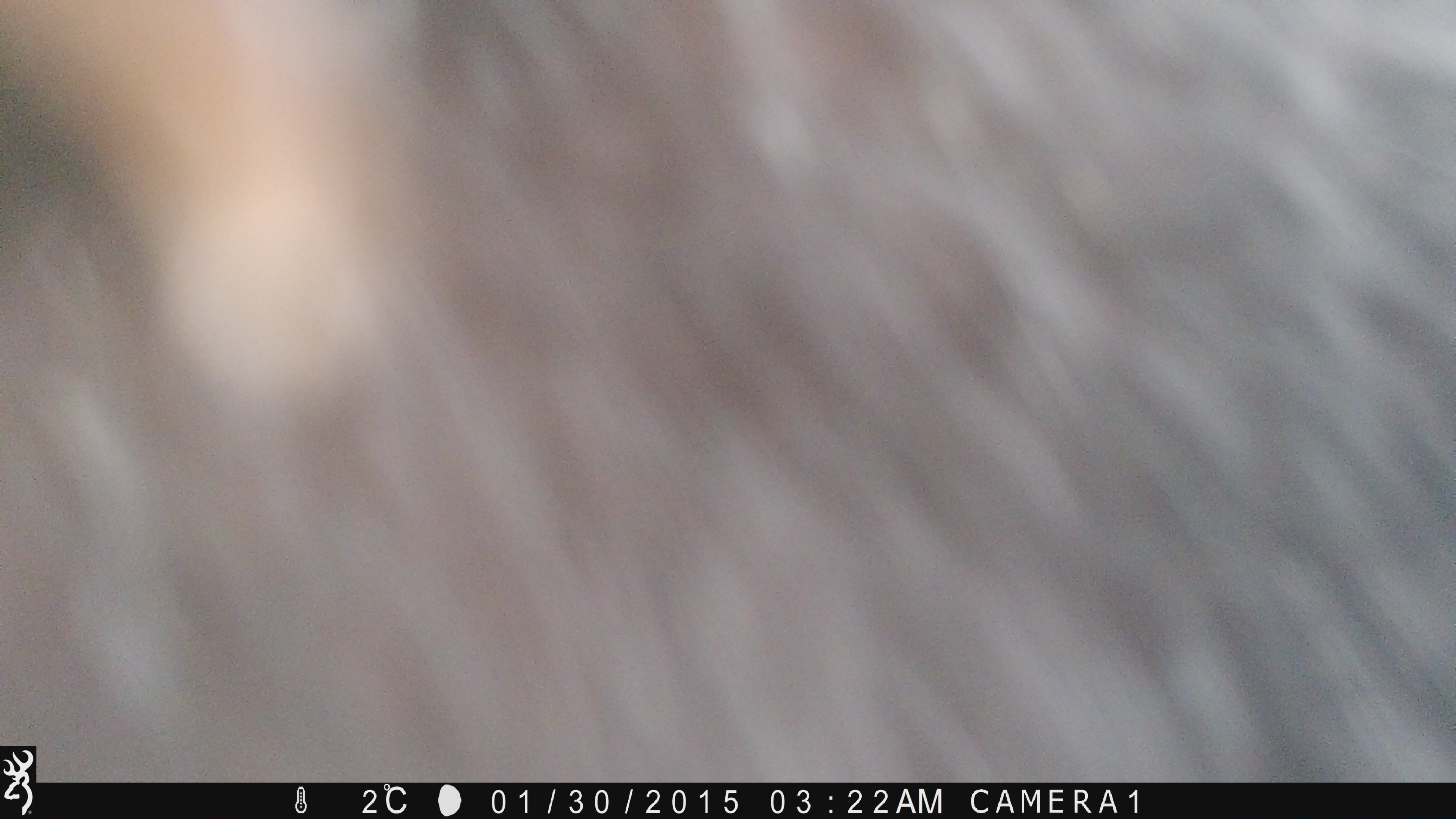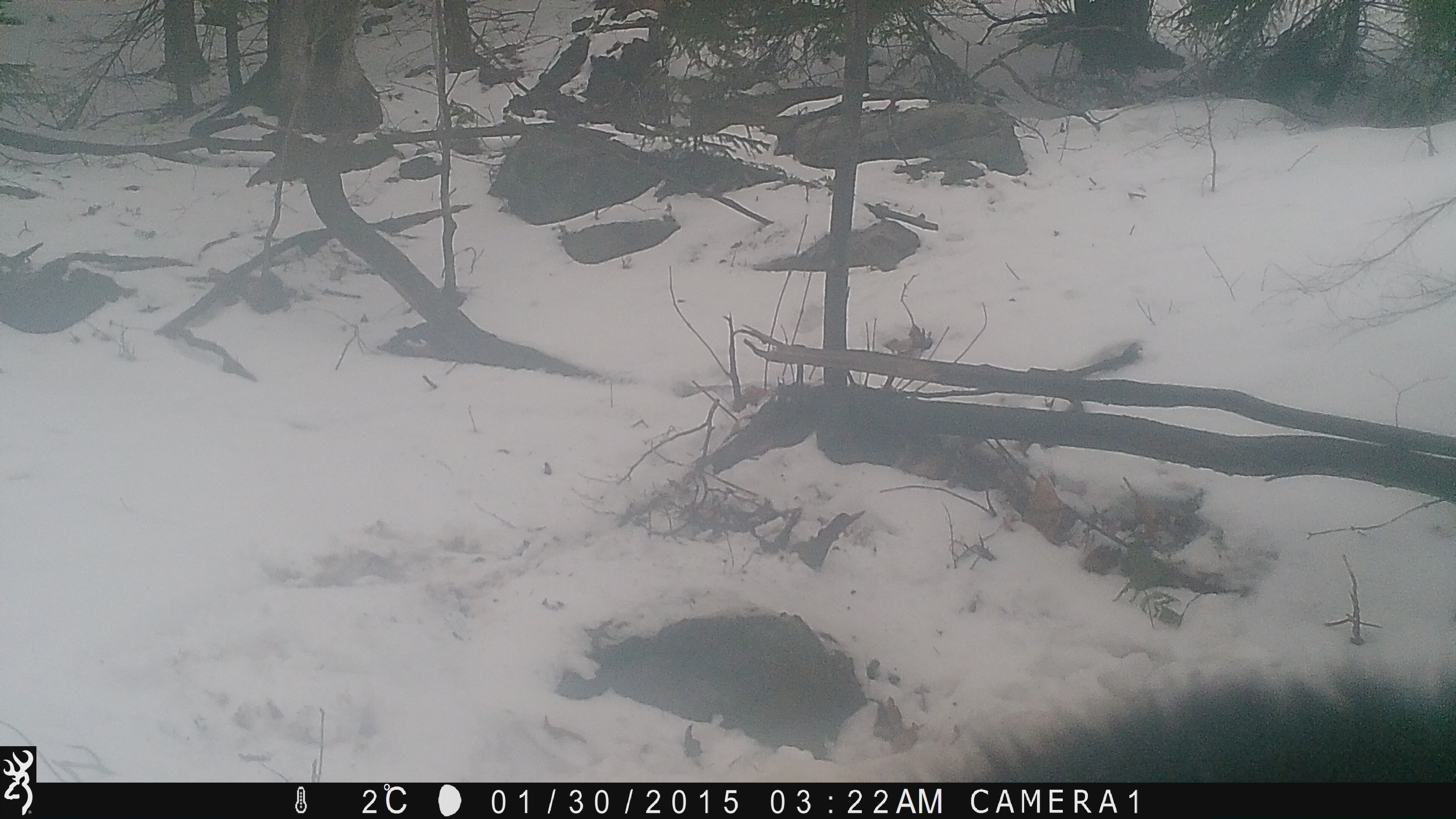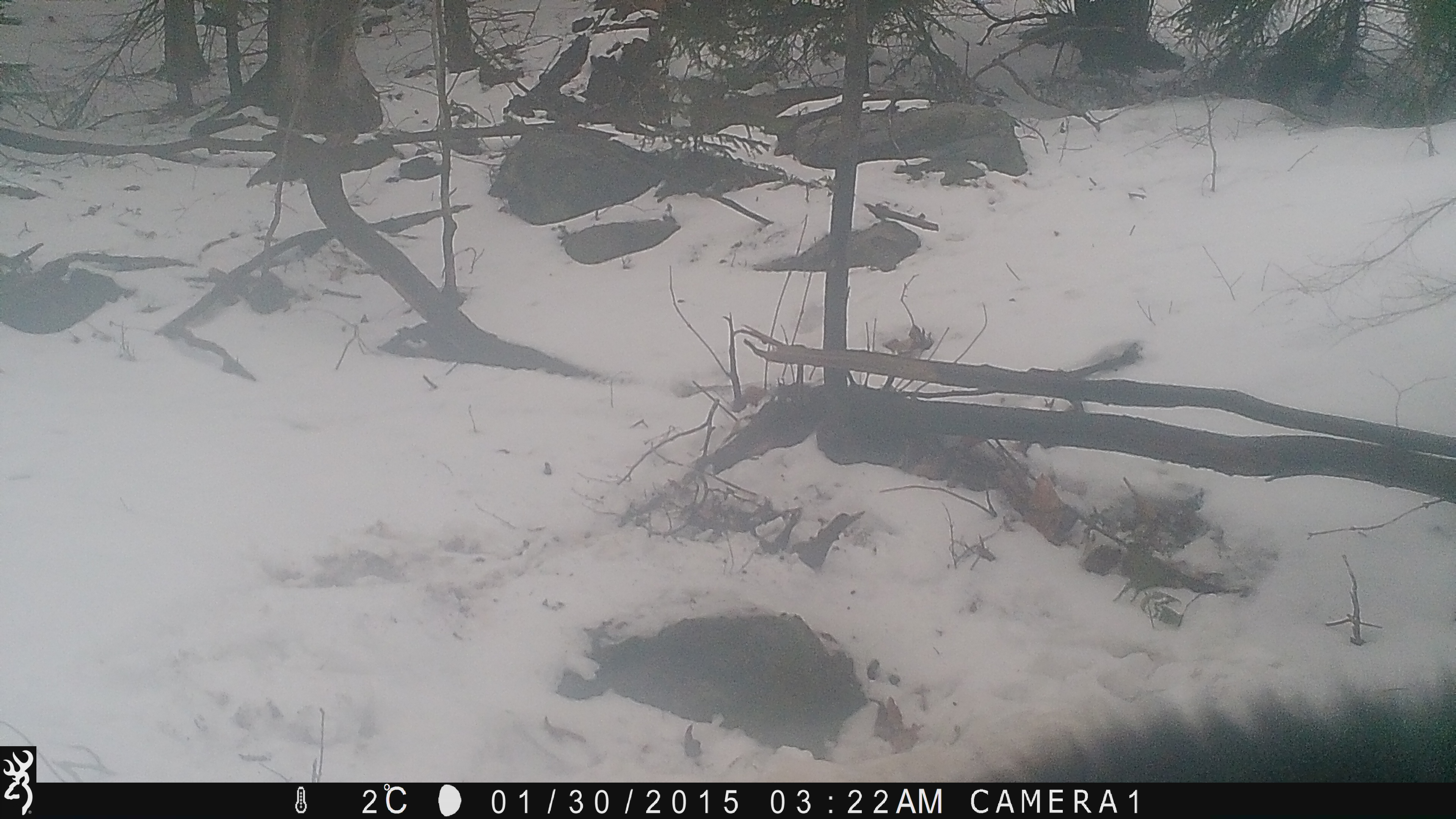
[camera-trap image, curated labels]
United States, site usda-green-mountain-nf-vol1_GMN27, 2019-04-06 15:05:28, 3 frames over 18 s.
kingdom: Animalia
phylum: Chordata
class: Mammalia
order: Carnivora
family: Ursidae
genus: Ursus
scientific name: Ursus americanus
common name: black bear